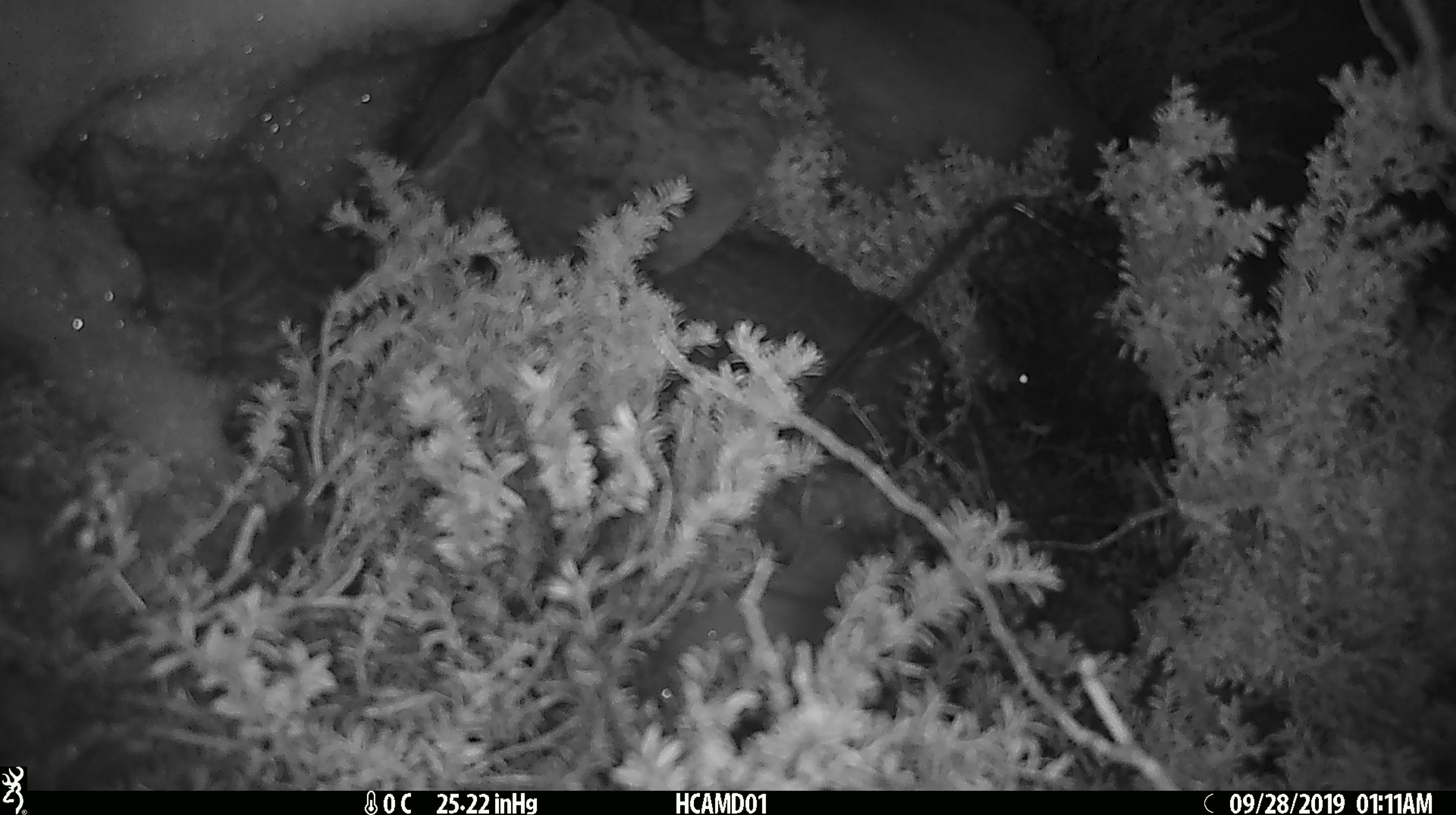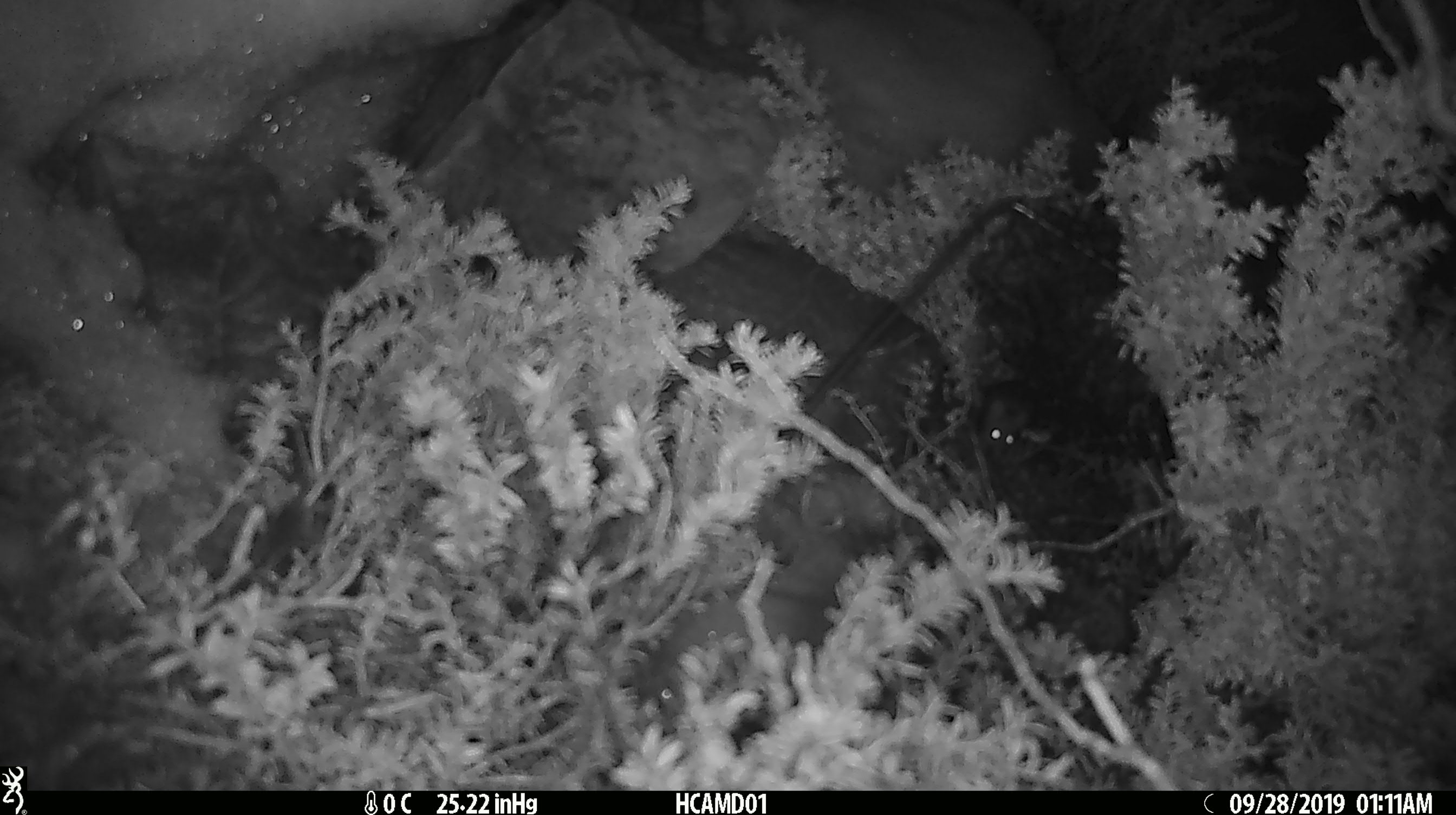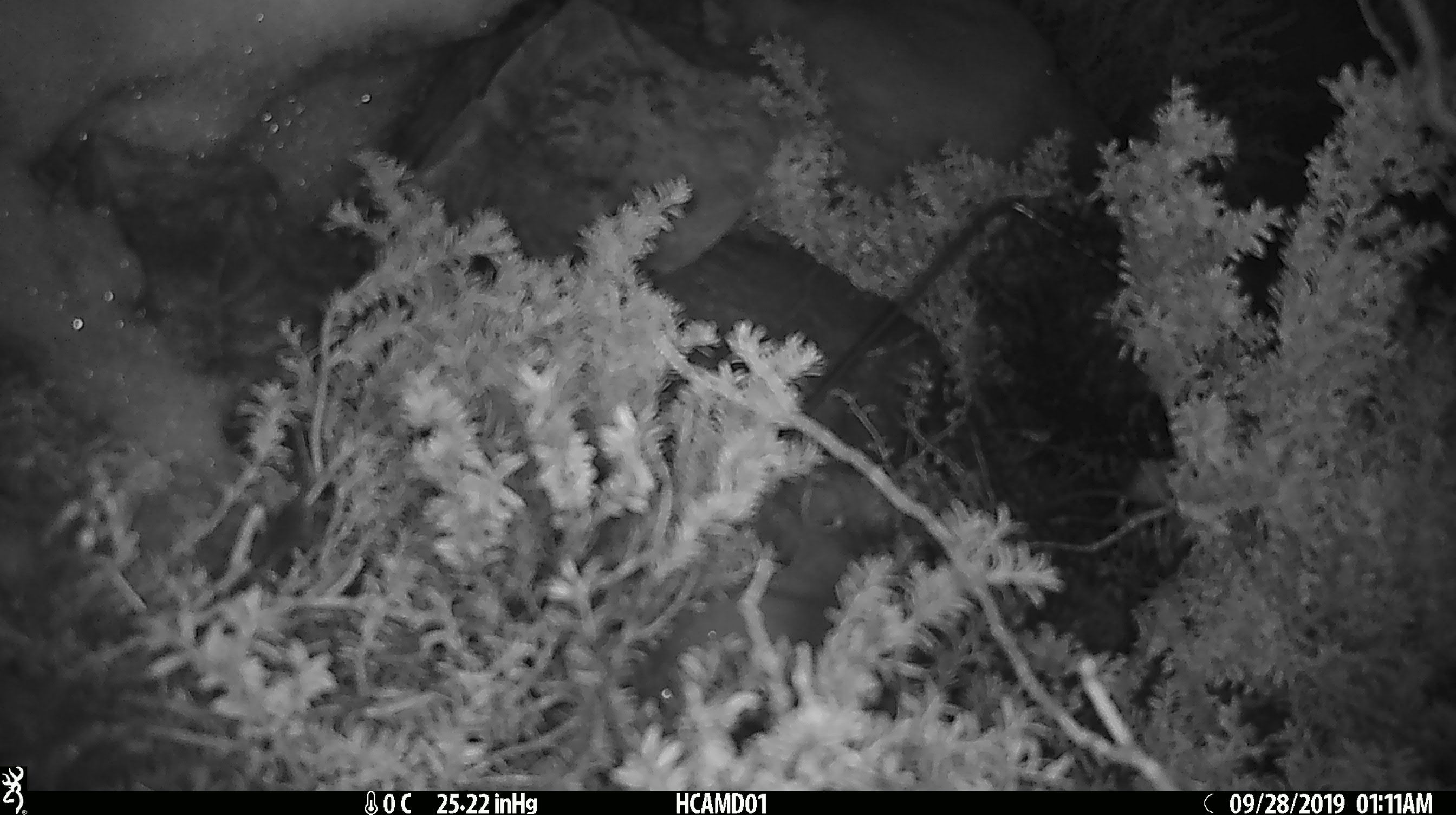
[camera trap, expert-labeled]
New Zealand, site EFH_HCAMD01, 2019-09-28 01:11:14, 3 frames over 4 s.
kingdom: Animalia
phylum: Chordata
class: Mammalia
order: Rodentia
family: Muridae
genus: Mus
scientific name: Mus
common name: mouse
Mouse (Mus).